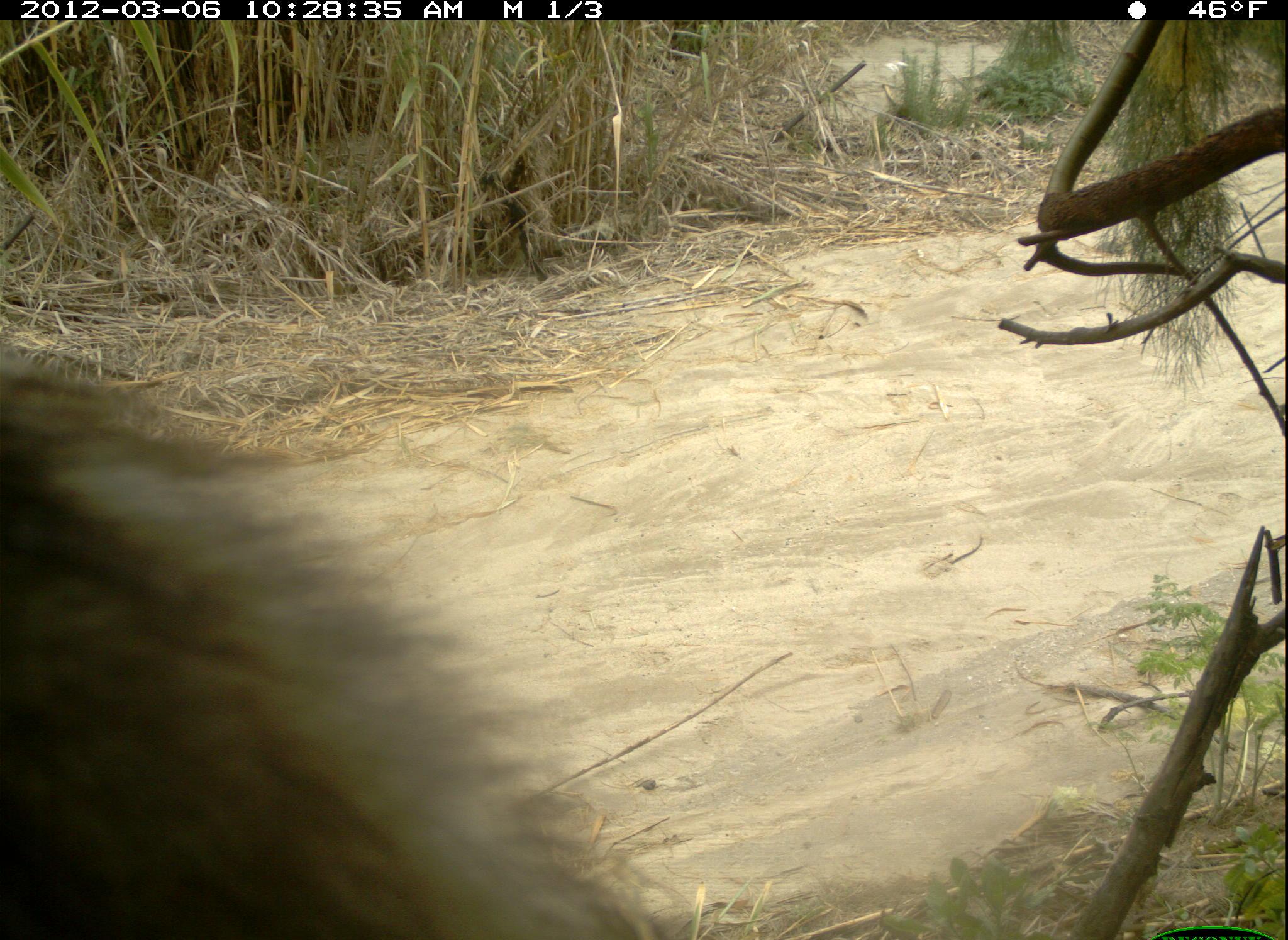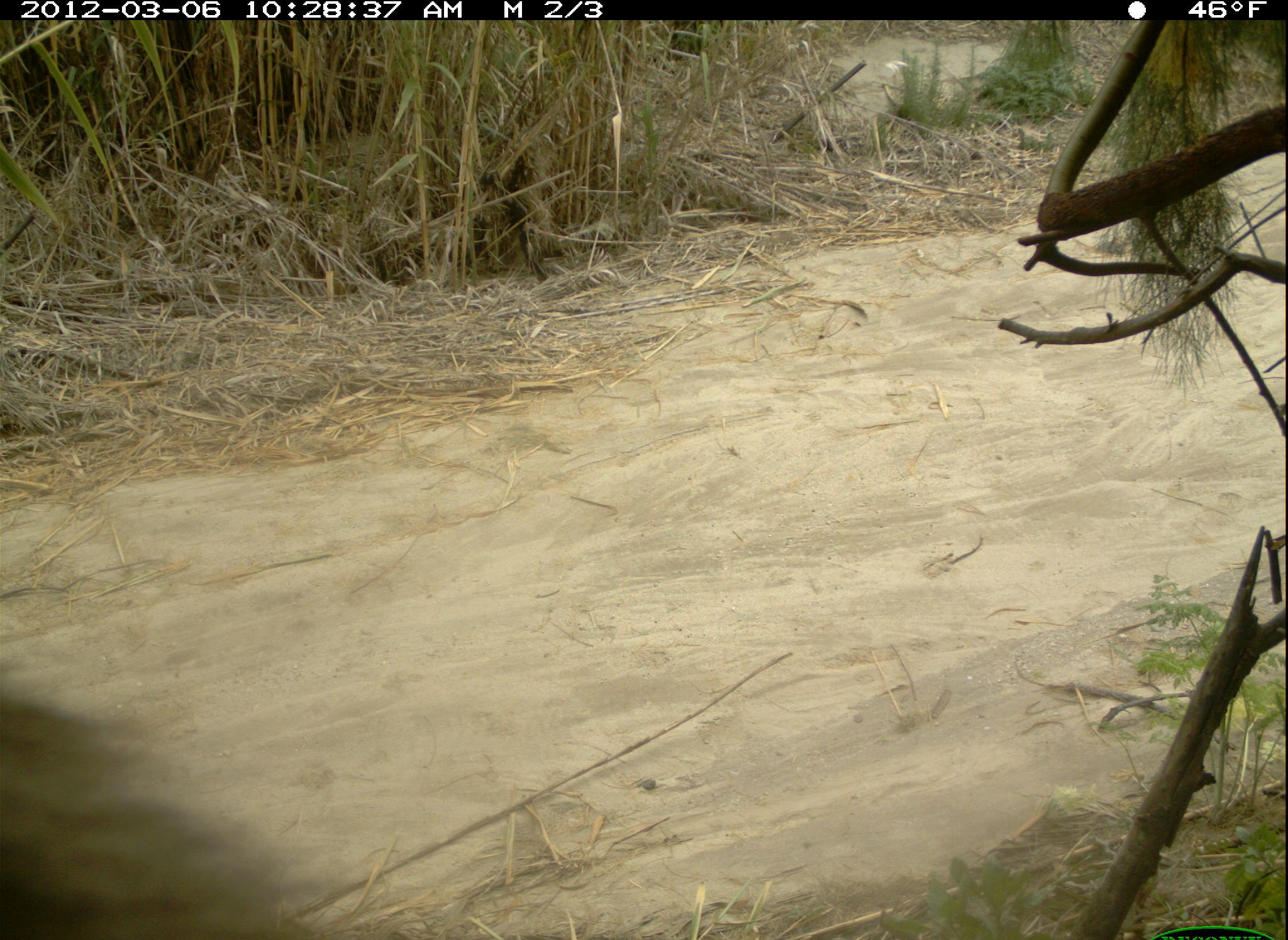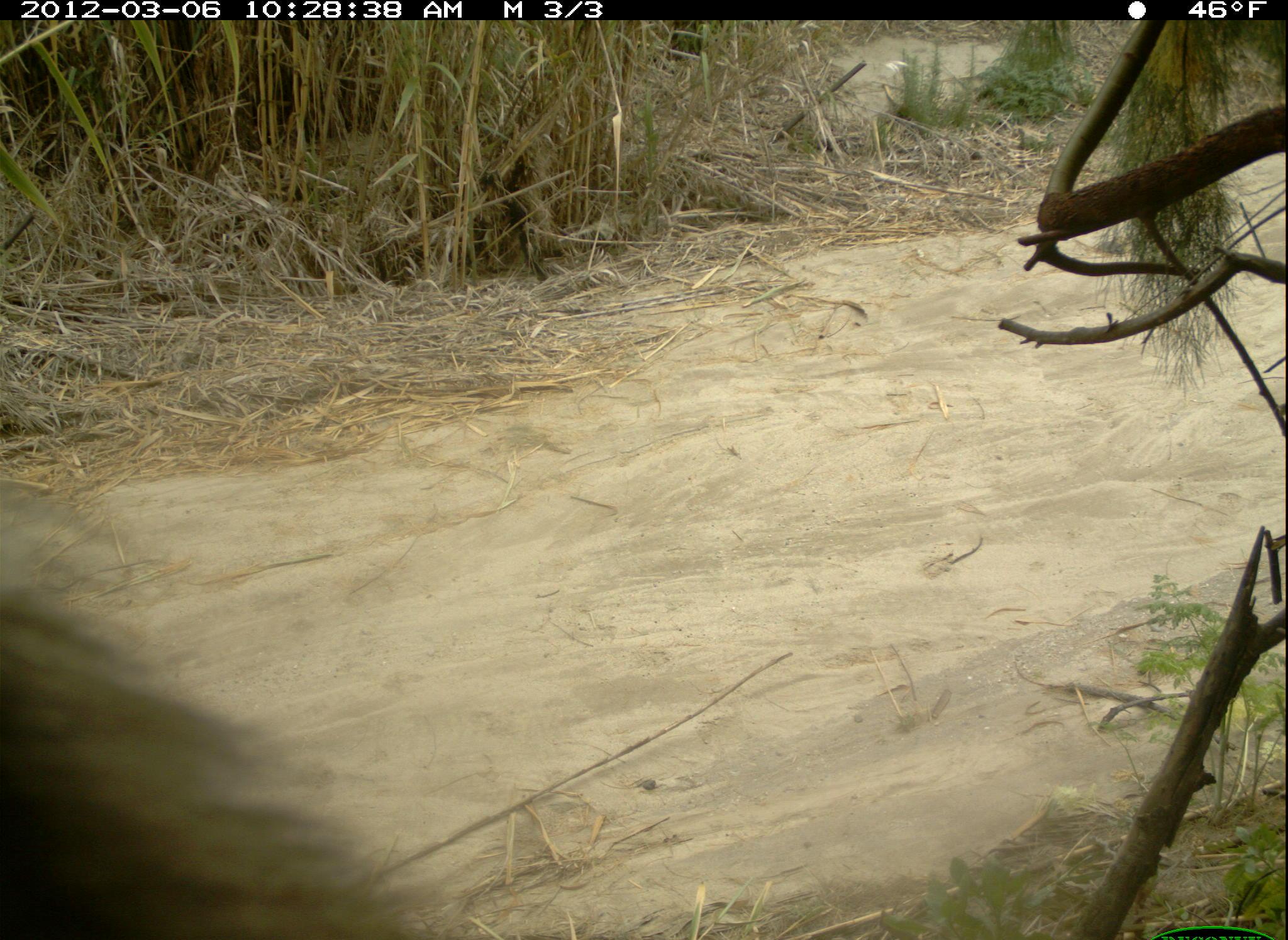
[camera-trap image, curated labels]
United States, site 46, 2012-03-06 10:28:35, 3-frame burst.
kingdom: Animalia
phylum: Chordata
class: Mammalia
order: Carnivora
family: Canidae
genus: Canis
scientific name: Canis latrans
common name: coyote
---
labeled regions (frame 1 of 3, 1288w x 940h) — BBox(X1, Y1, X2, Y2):
coyote: BBox(8, 338, 681, 936)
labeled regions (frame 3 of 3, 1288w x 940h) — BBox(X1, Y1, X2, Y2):
coyote: BBox(3, 561, 465, 940)